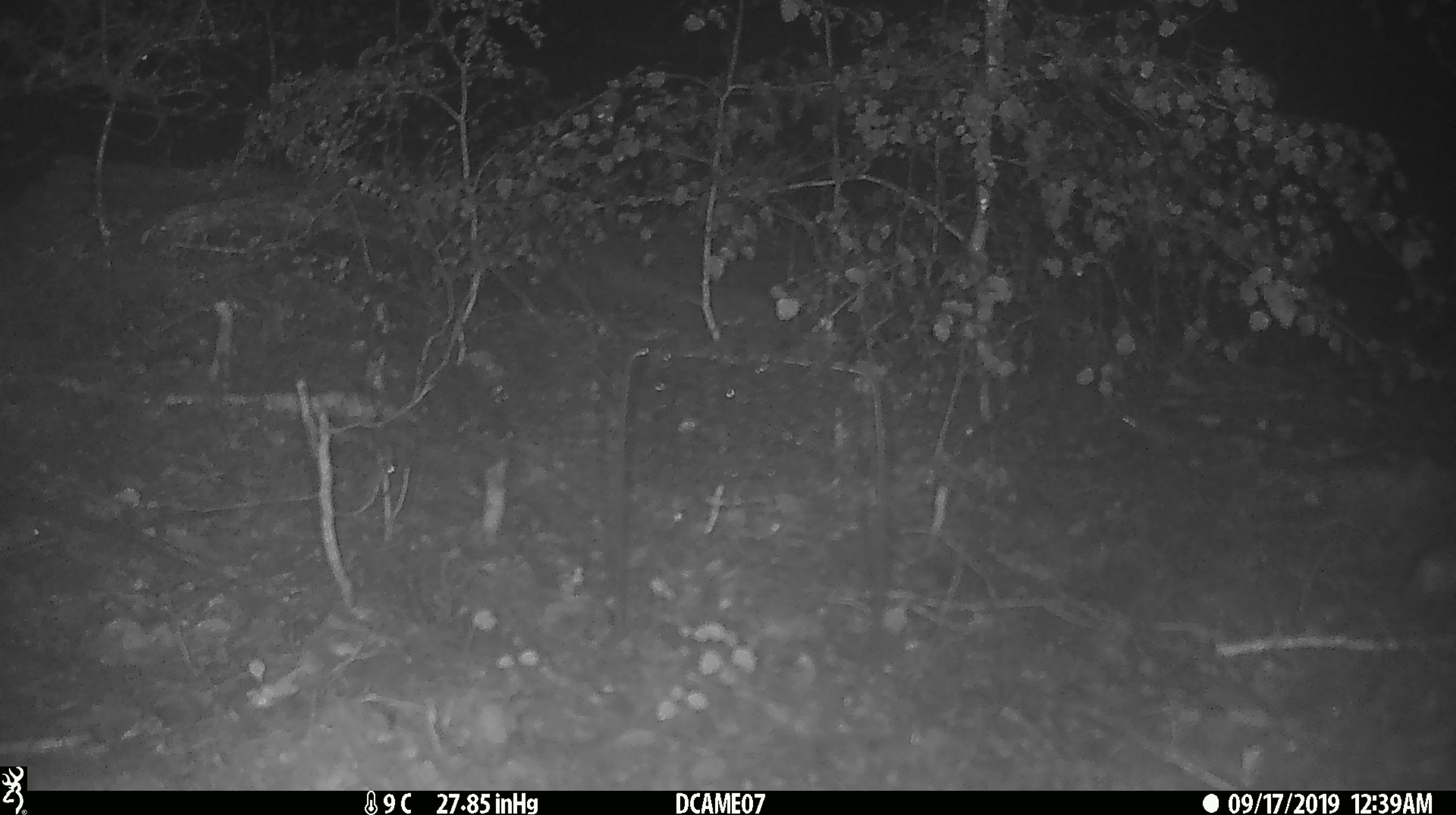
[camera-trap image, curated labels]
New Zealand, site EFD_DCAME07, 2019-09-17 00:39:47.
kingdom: Animalia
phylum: Chordata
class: Mammalia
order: Rodentia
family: Muridae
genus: Mus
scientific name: Mus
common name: mouse